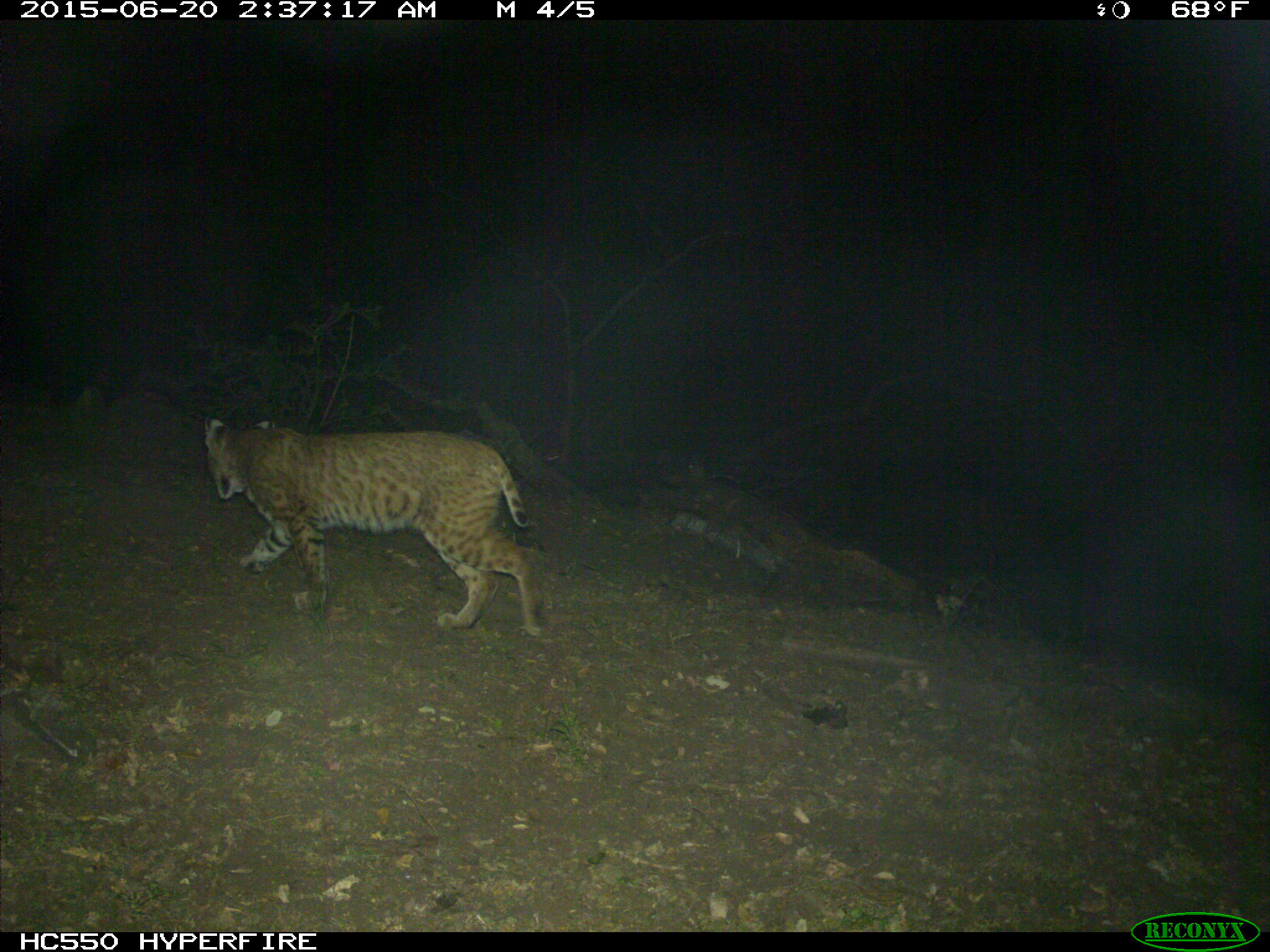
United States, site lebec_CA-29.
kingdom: Animalia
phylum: Chordata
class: Mammalia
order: Carnivora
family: Felidae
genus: Lynx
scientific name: Lynx rufus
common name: bobcat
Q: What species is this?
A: Lynx rufus (bobcat).